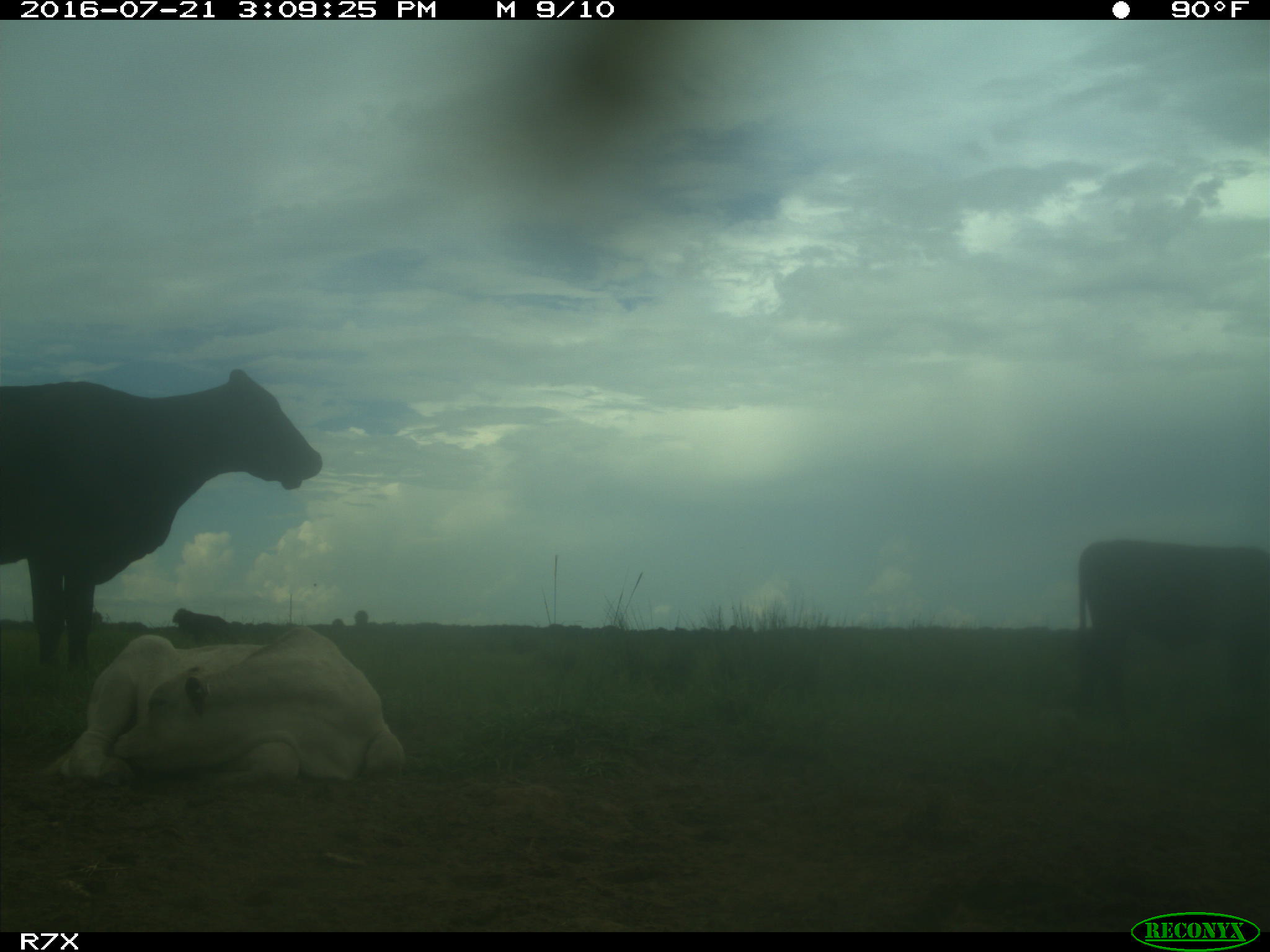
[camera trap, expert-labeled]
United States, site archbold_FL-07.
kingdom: Animalia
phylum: Chordata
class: Mammalia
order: Artiodactyla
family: Bovidae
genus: Bos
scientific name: Bos taurus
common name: domestic cow